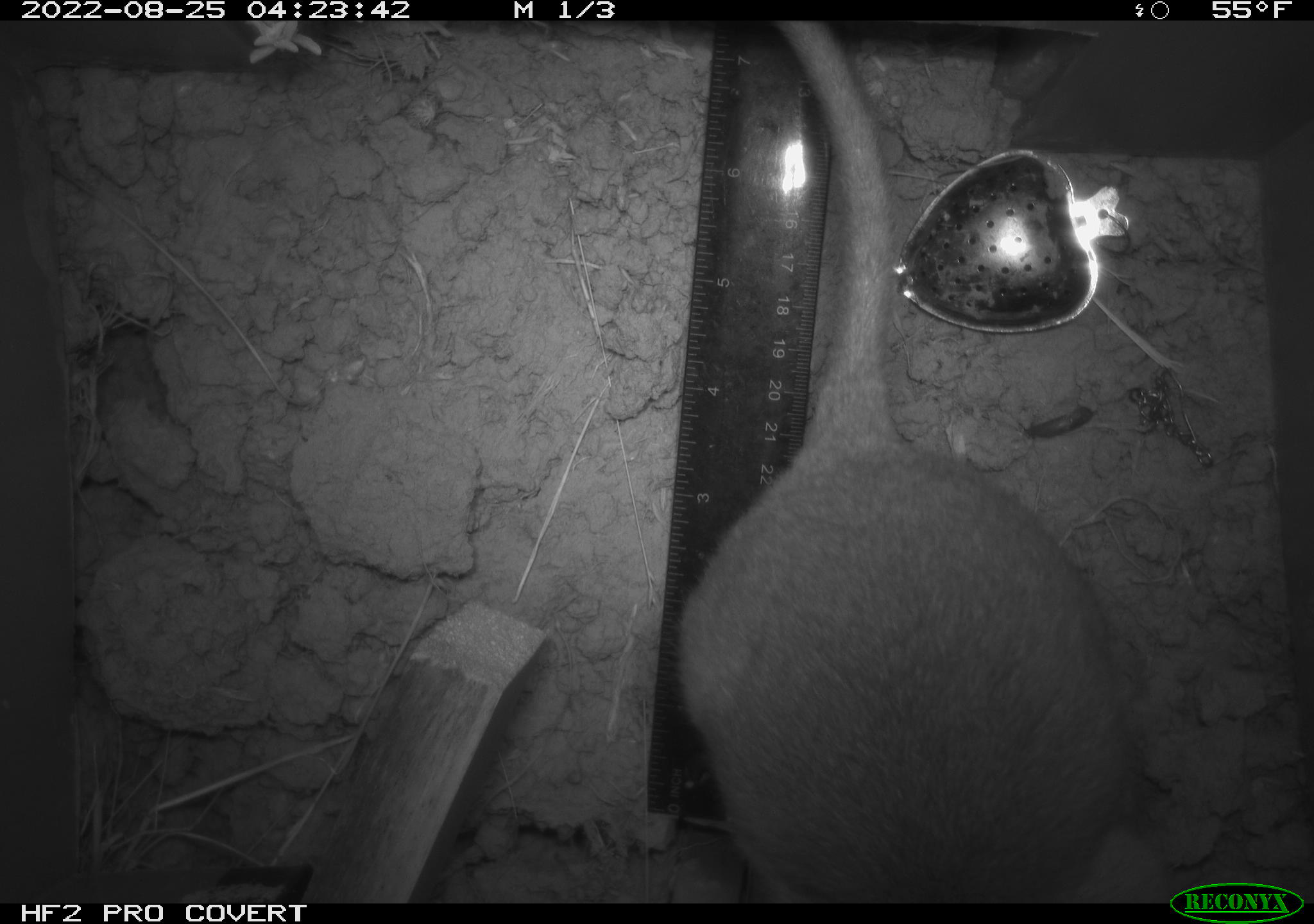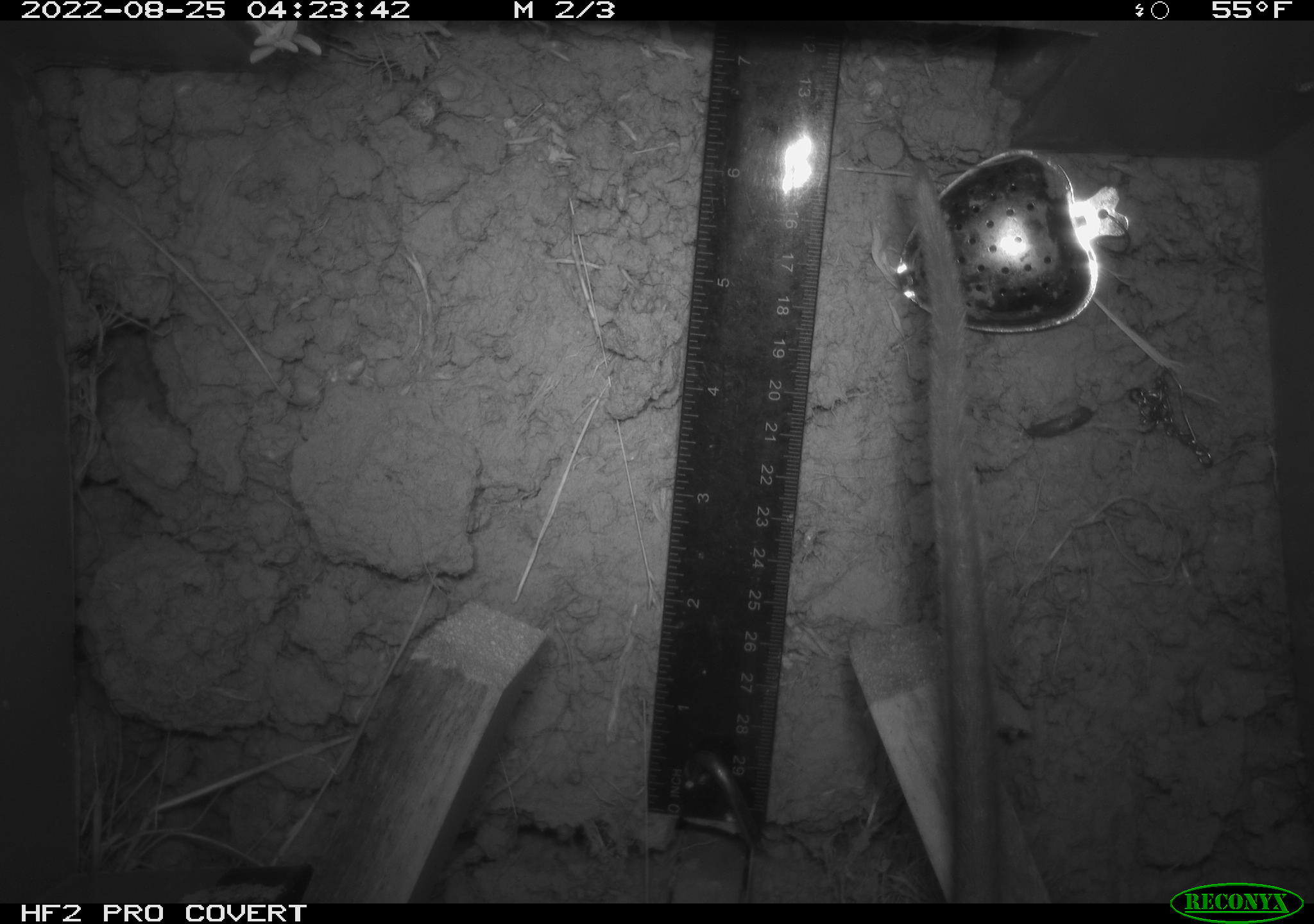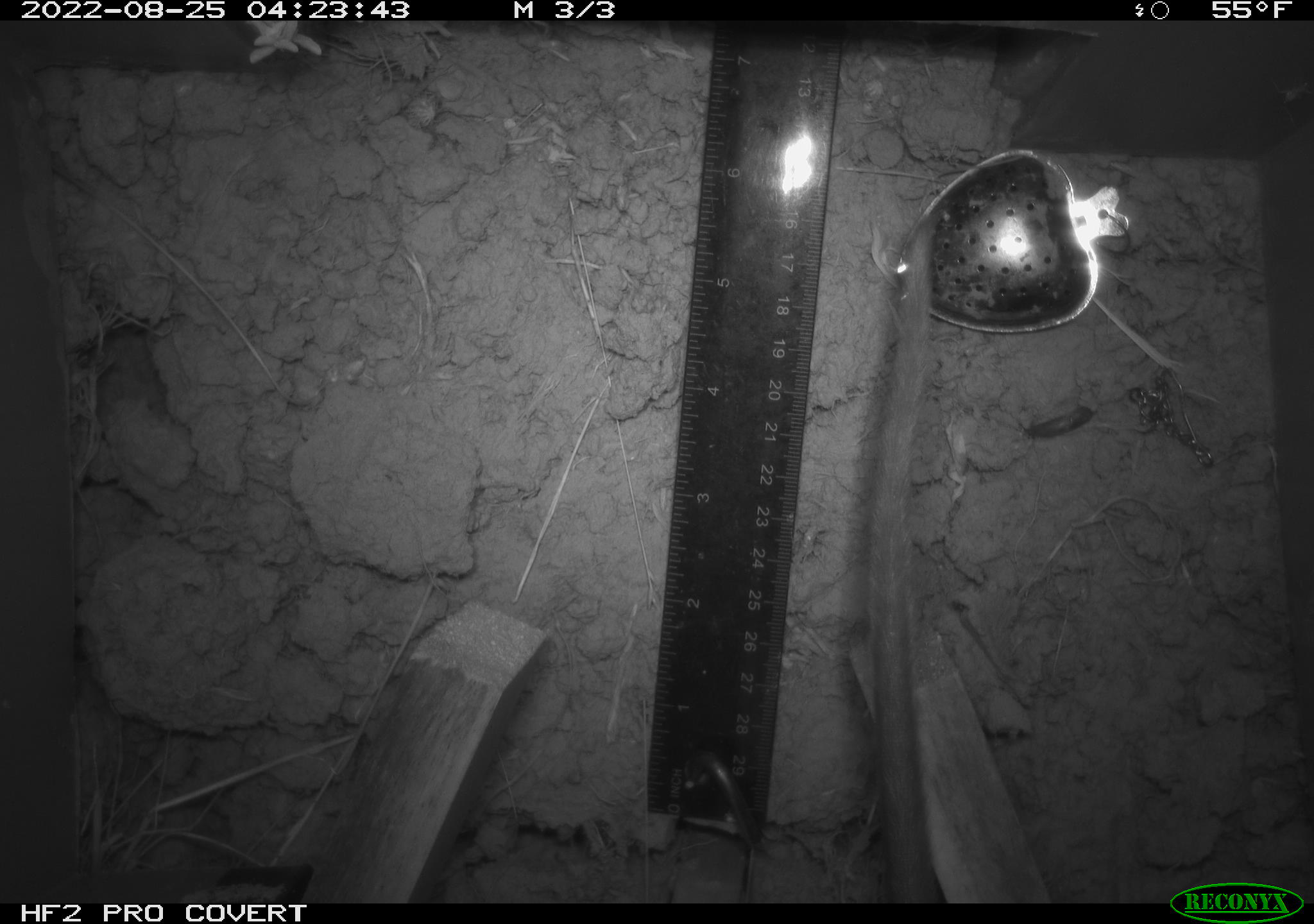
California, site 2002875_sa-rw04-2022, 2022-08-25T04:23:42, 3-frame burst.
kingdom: Animalia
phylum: Chordata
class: Mammalia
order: Rodentia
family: Cricetidae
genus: Neotoma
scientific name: Neotoma fuscipes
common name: dusky-footed woodrat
Dusky-footed woodrat (Neotoma fuscipes).